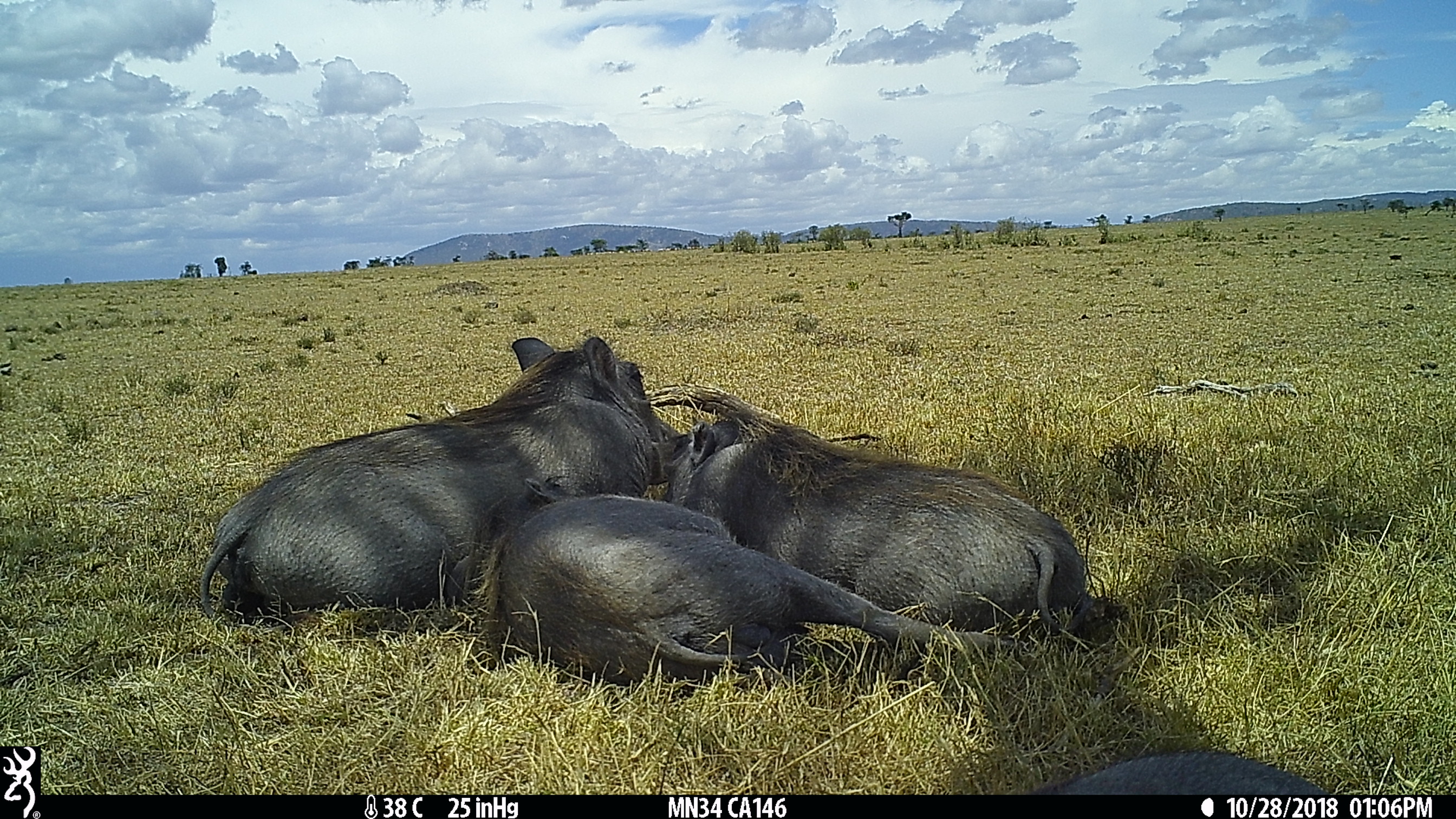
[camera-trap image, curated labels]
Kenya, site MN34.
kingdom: Animalia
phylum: Chordata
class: Mammalia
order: Artiodactyla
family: Suidae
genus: Phacochoerus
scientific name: Phacochoerus africanus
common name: common warthog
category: warthog